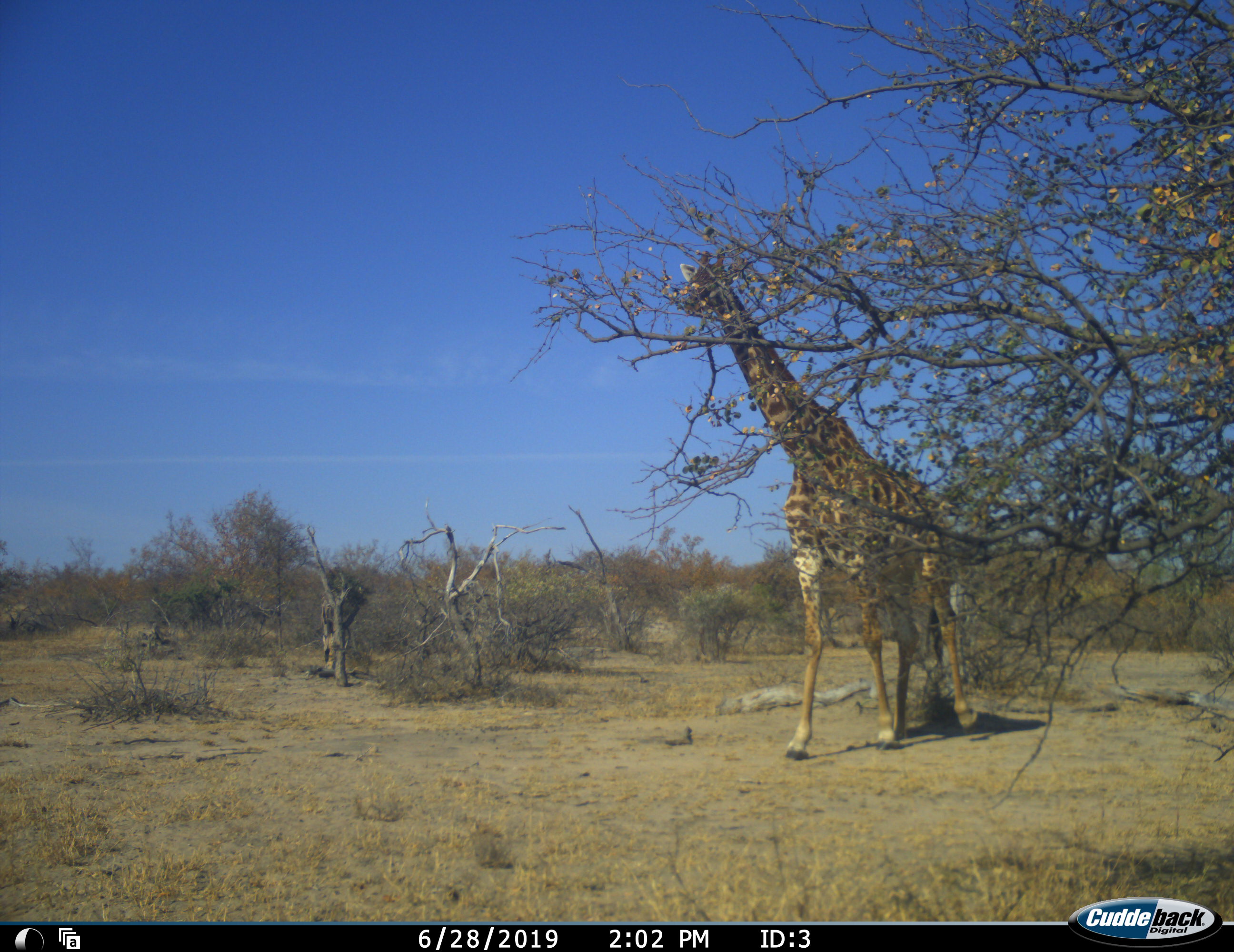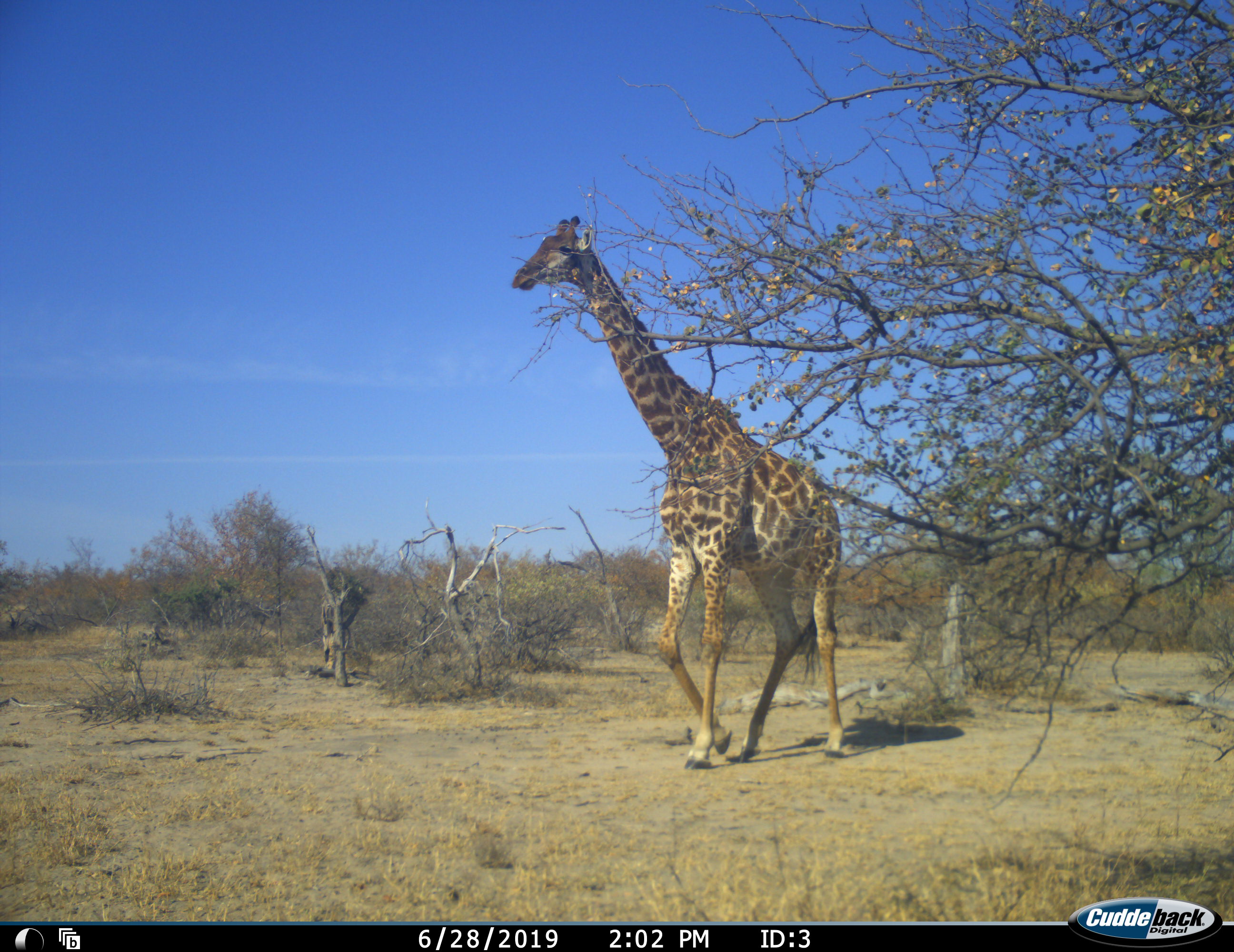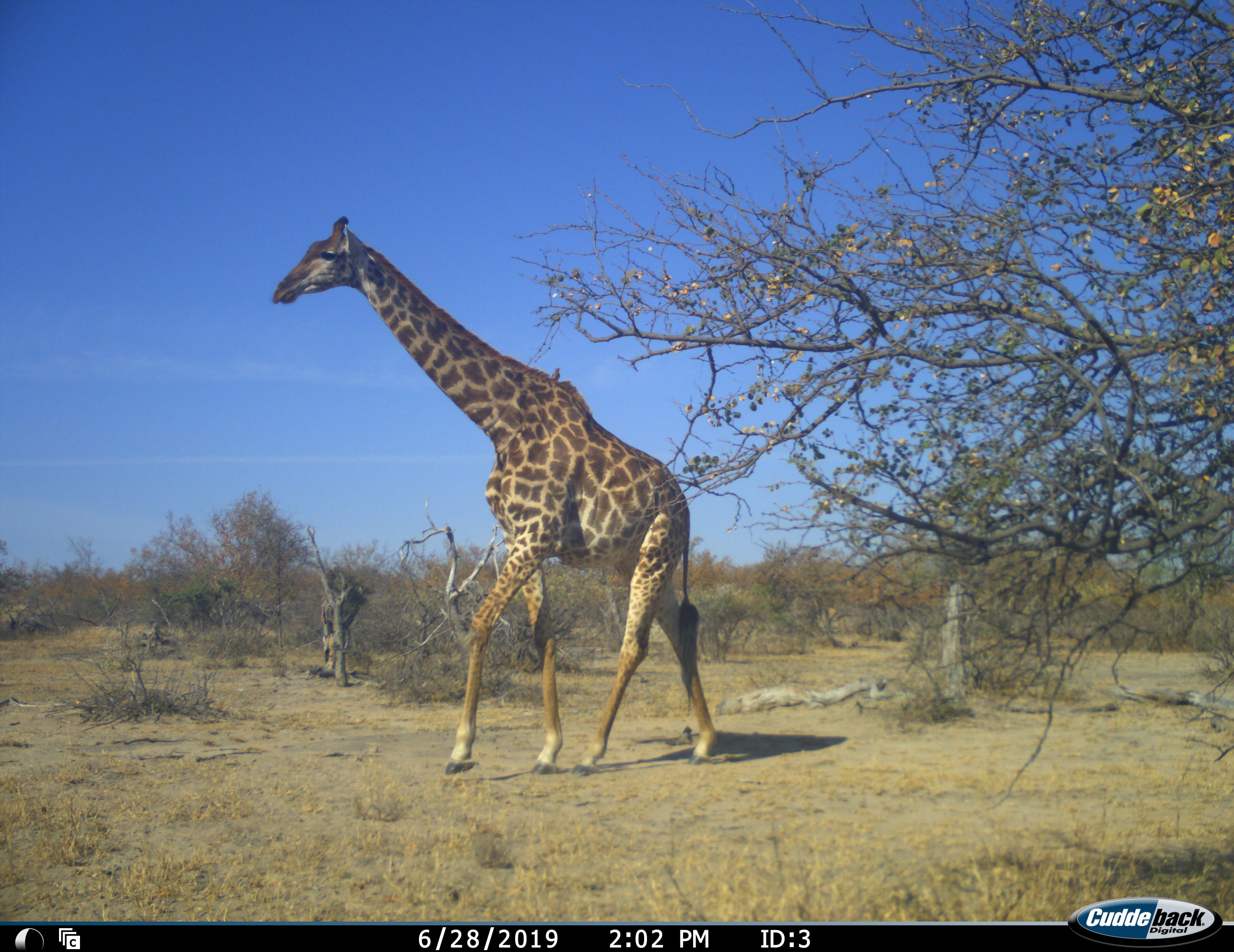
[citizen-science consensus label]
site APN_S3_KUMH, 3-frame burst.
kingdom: Animalia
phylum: Chordata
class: Mammalia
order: Artiodactyla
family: Giraffidae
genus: Giraffa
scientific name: Giraffa camelopardalis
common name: giraffe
Giraffe (Giraffa camelopardalis), count 1. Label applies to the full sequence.